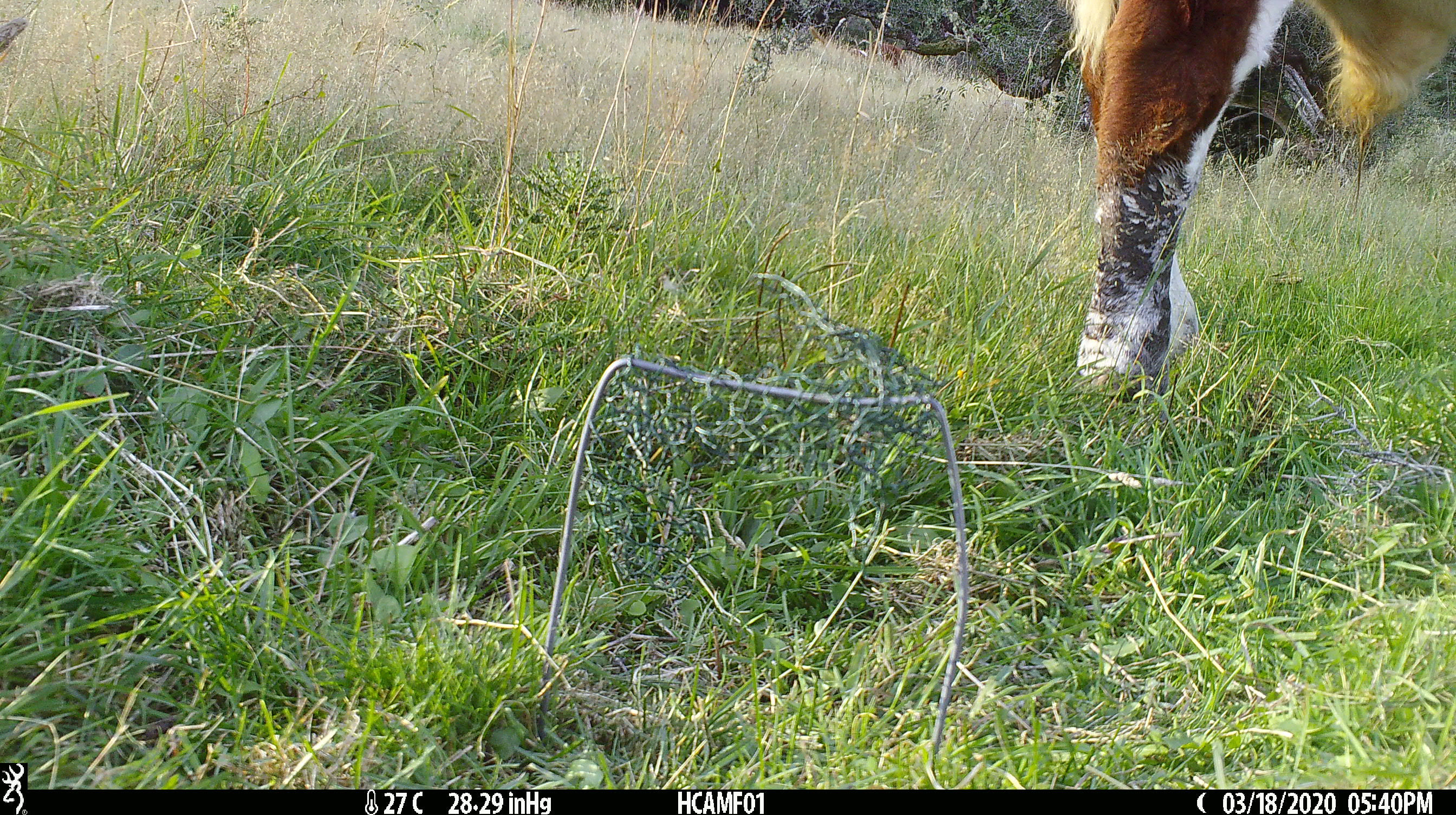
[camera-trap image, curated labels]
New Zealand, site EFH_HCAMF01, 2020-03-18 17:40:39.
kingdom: Animalia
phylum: Chordata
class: Mammalia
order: Artiodactyla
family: Bovidae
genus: Bos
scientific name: Bos taurus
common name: domestic cow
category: cow